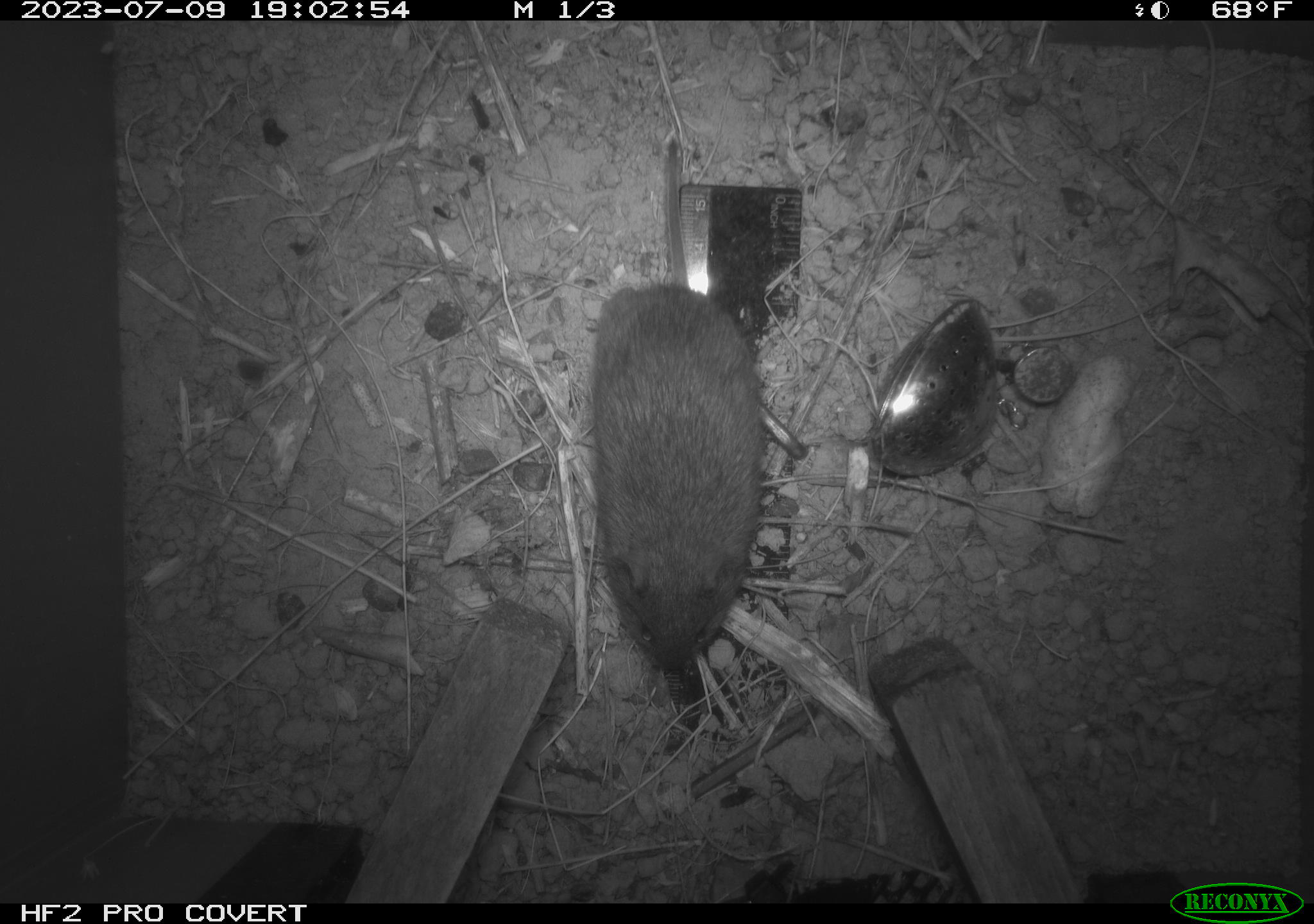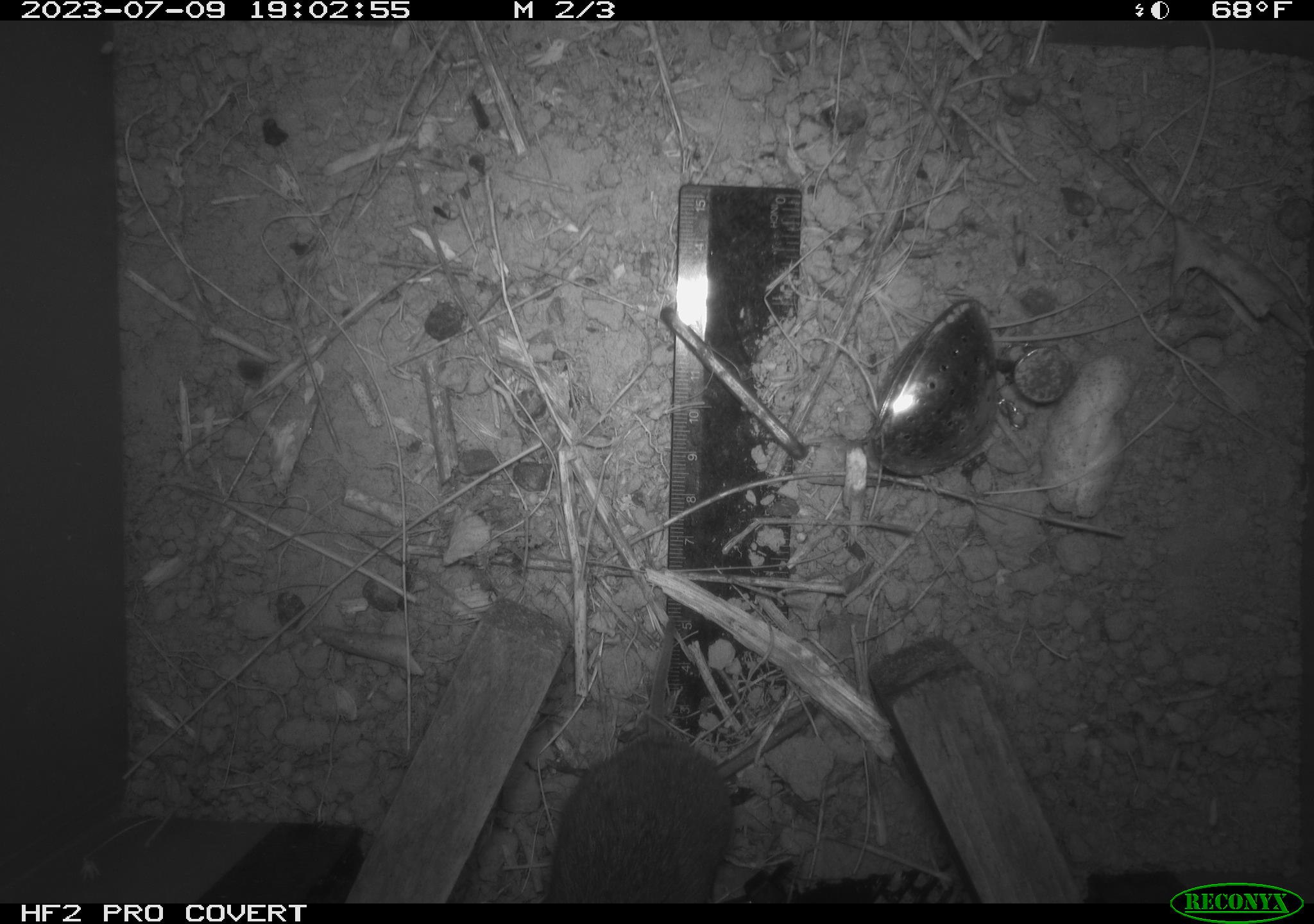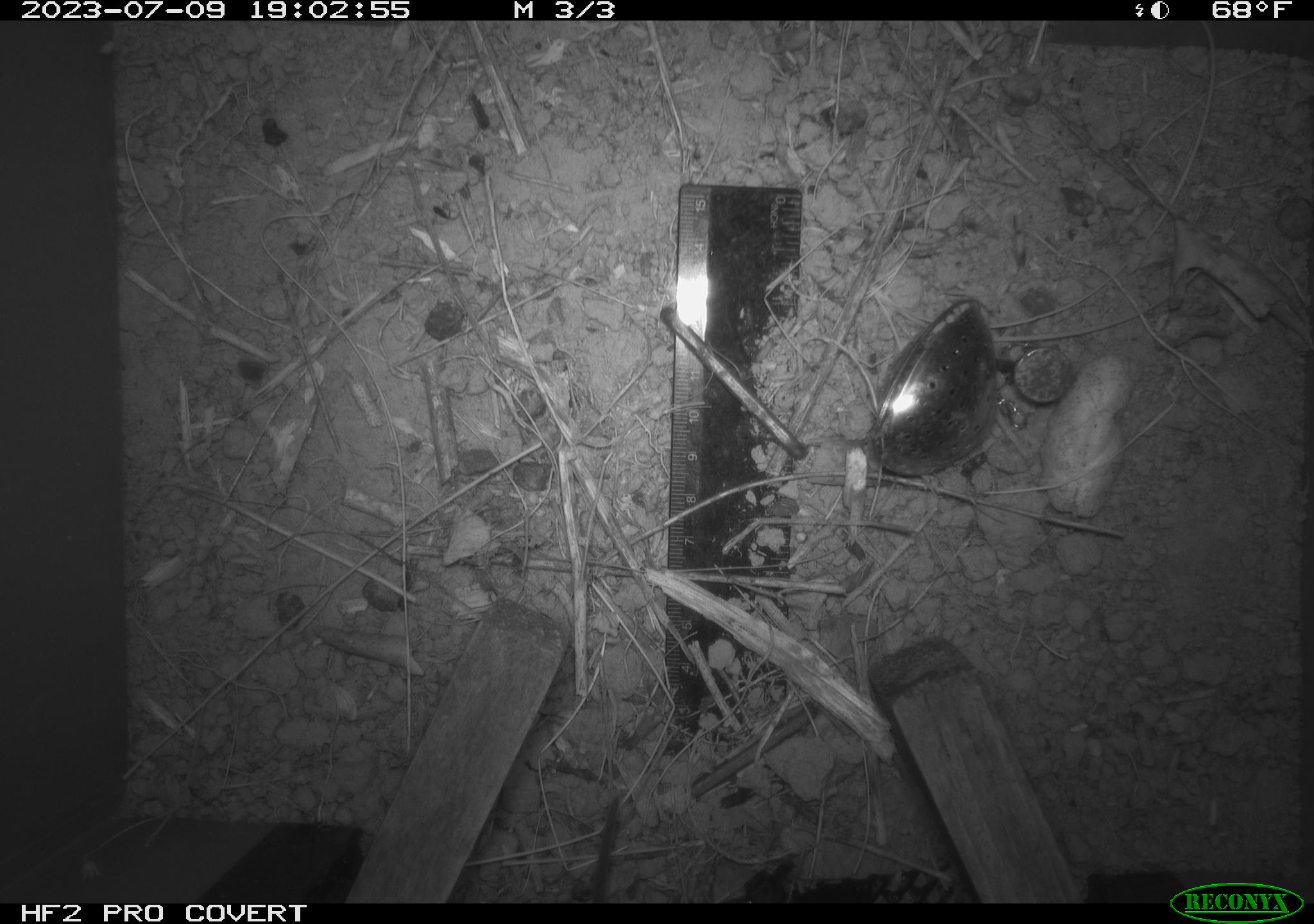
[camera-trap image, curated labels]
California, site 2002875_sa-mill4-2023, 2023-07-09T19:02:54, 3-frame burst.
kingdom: Animalia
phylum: Chordata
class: Mammalia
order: Rodentia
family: Cricetidae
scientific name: Arvicolinae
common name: voles, lemmings, and muskrats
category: arvicolinae subfamily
Arvicolinae subfamily (voles, lemmings, and muskrats) (Arvicolinae).